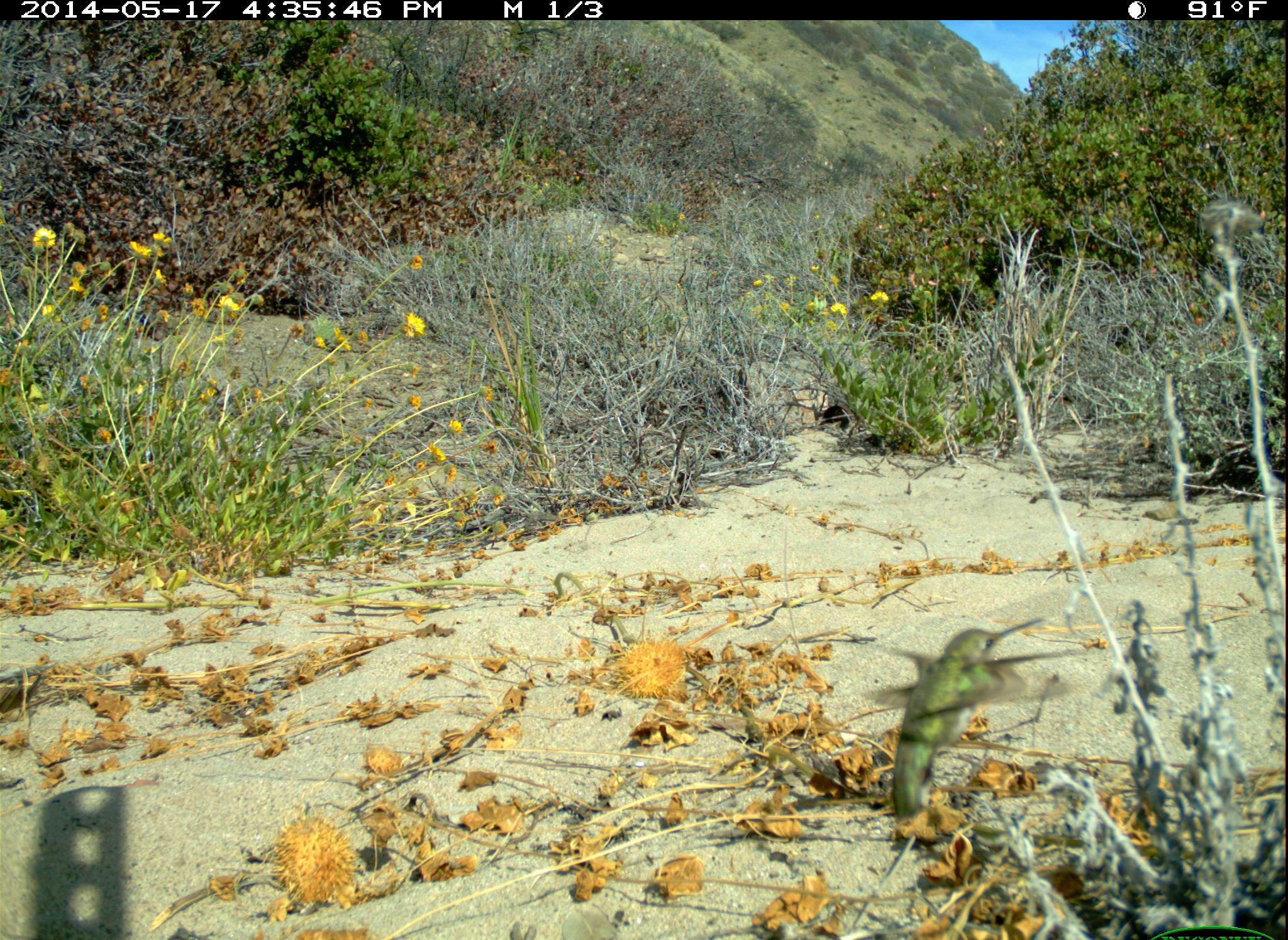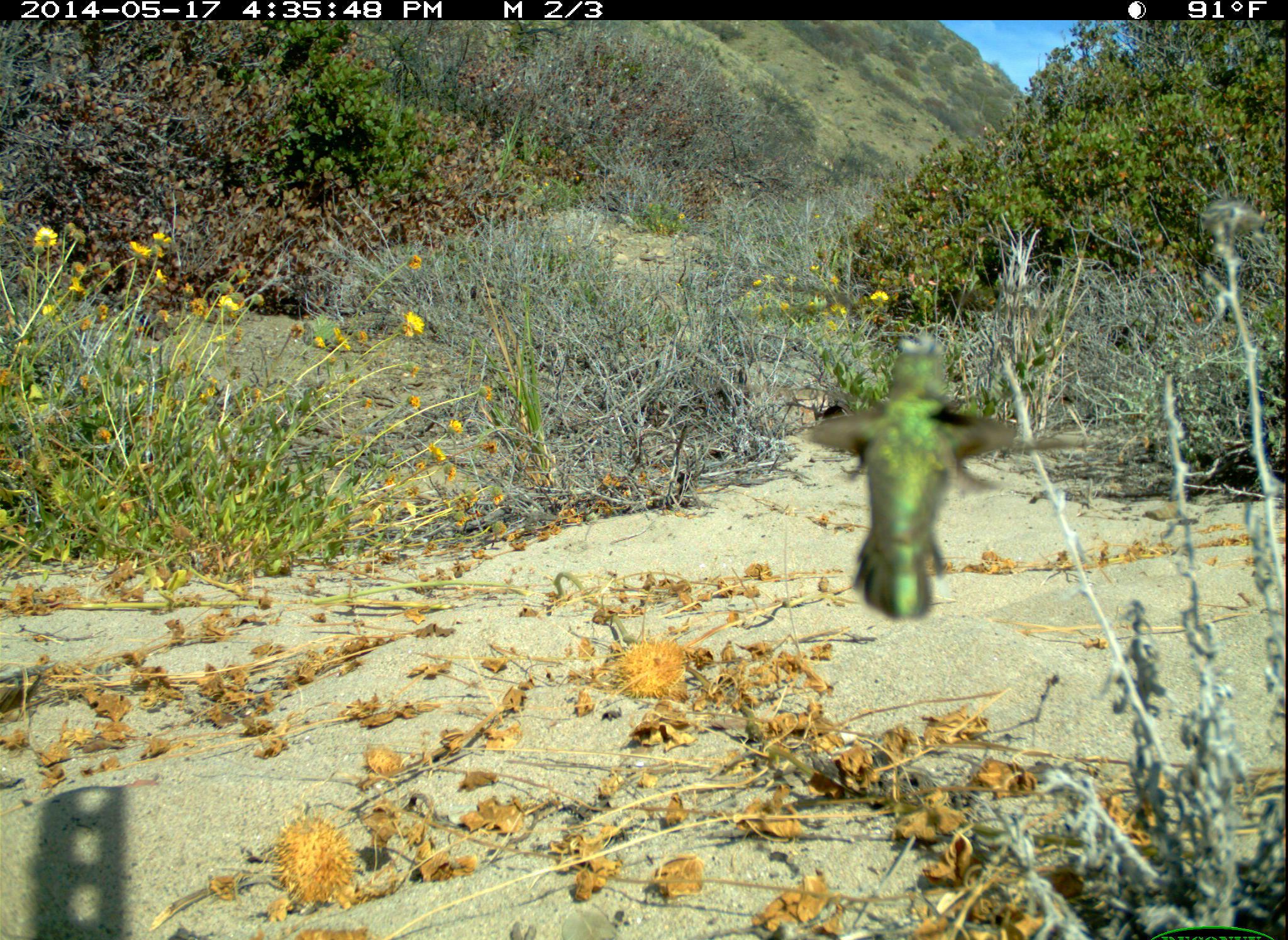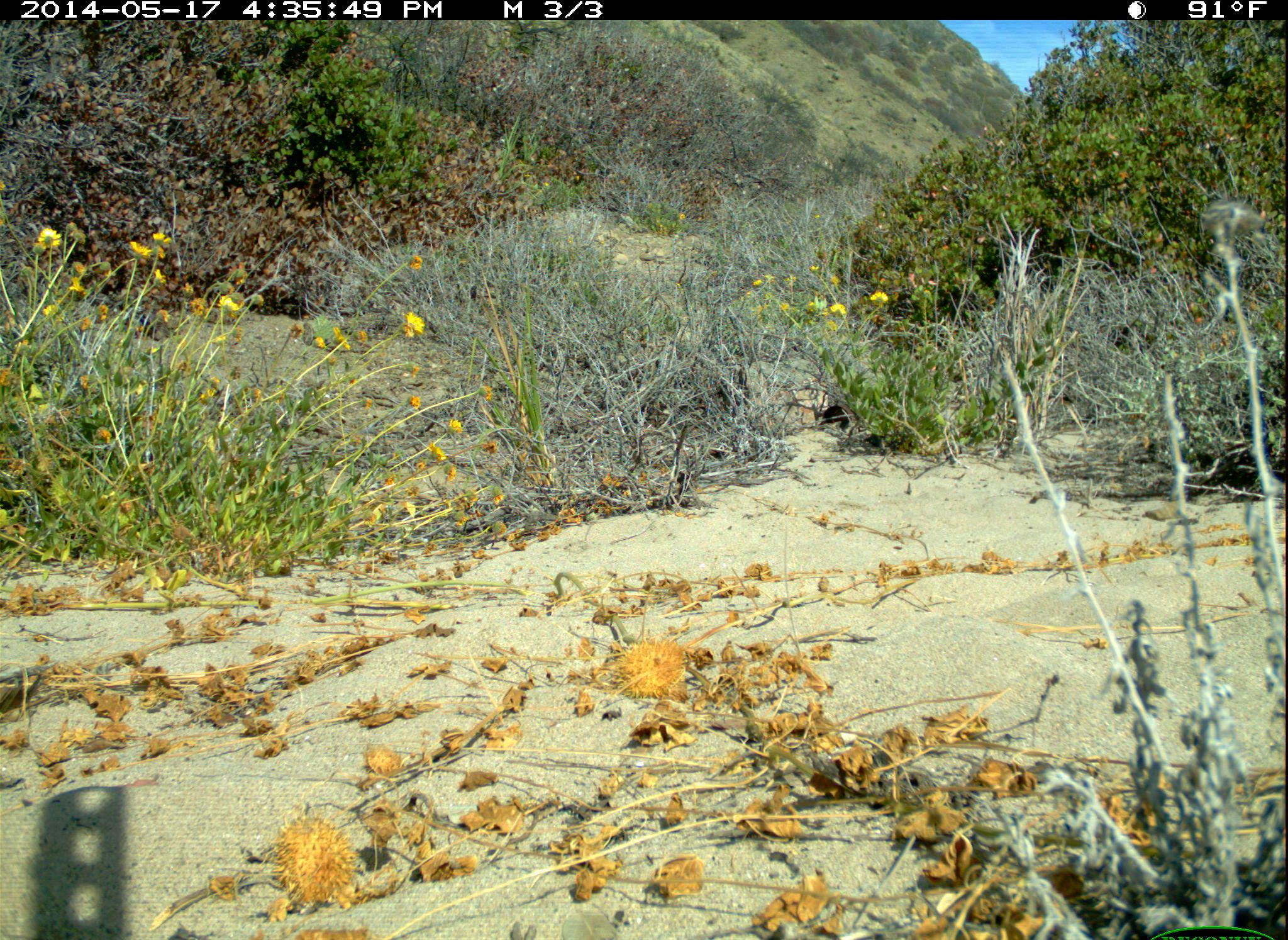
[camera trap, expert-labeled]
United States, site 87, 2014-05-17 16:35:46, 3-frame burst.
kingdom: Animalia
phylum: Chordata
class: Aves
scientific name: Aves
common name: bird